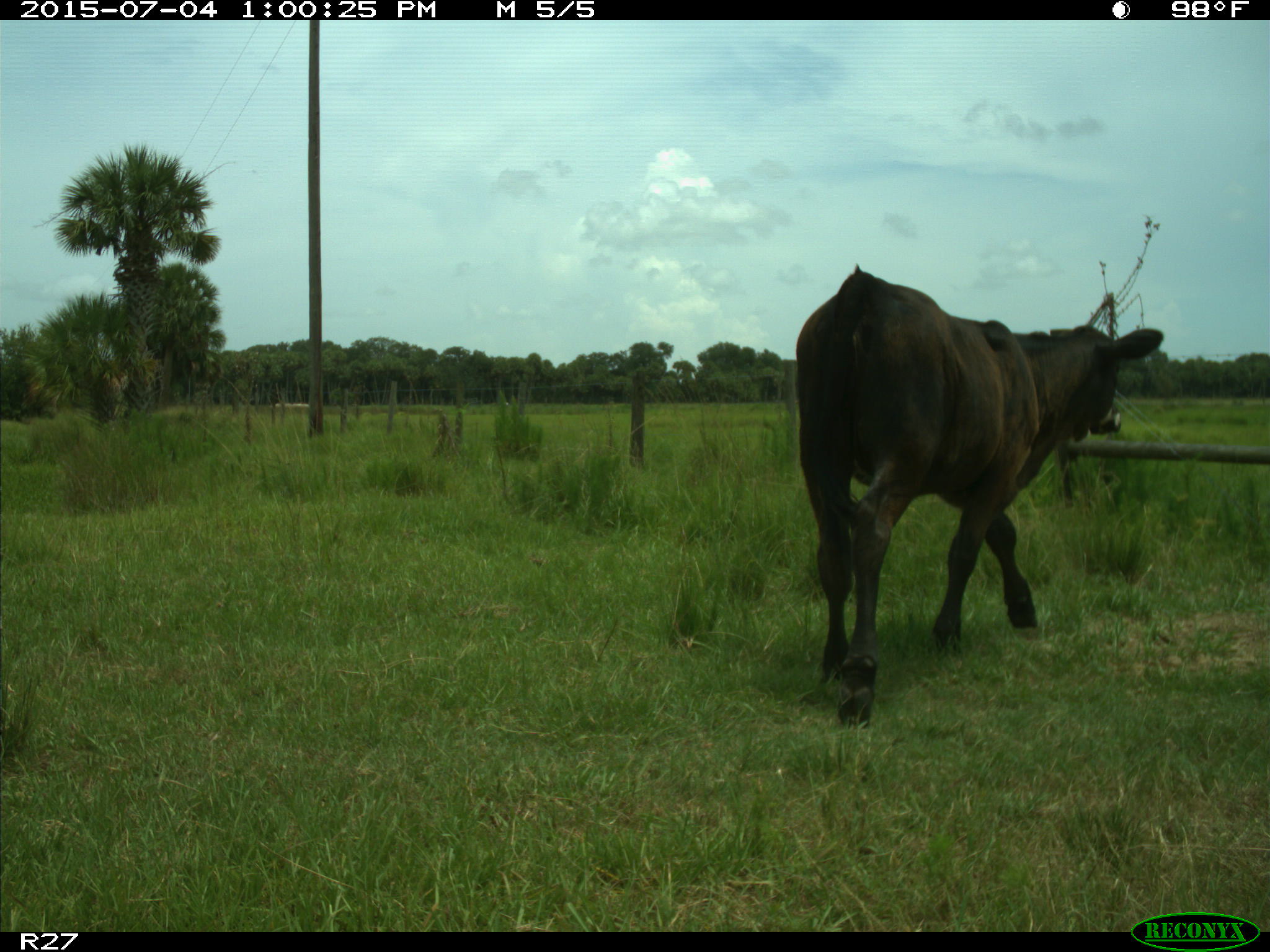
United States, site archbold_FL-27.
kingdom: Animalia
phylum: Chordata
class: Mammalia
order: Artiodactyla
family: Bovidae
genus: Bos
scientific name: Bos taurus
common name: domestic cow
Bos taurus (domestic cow).